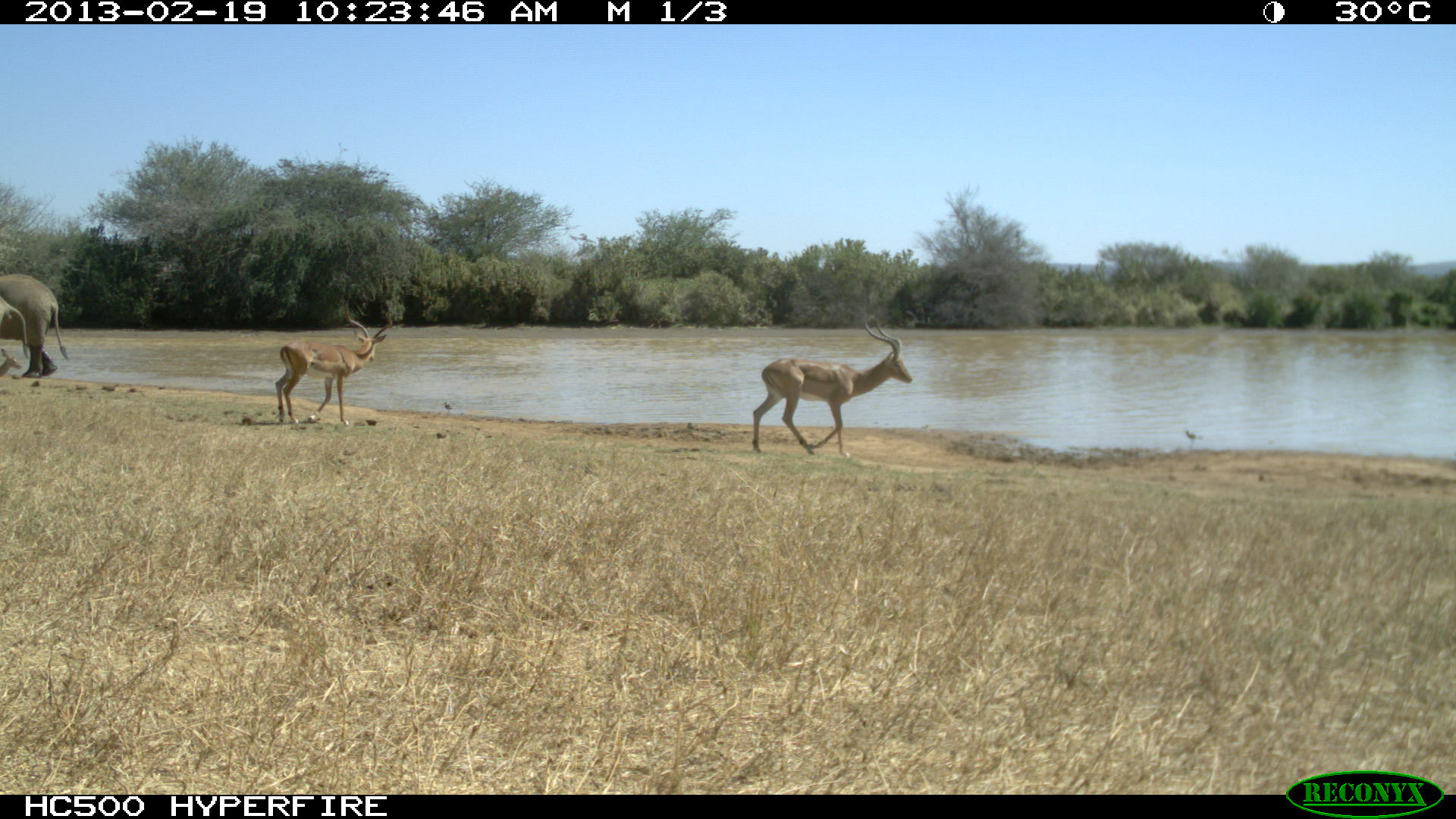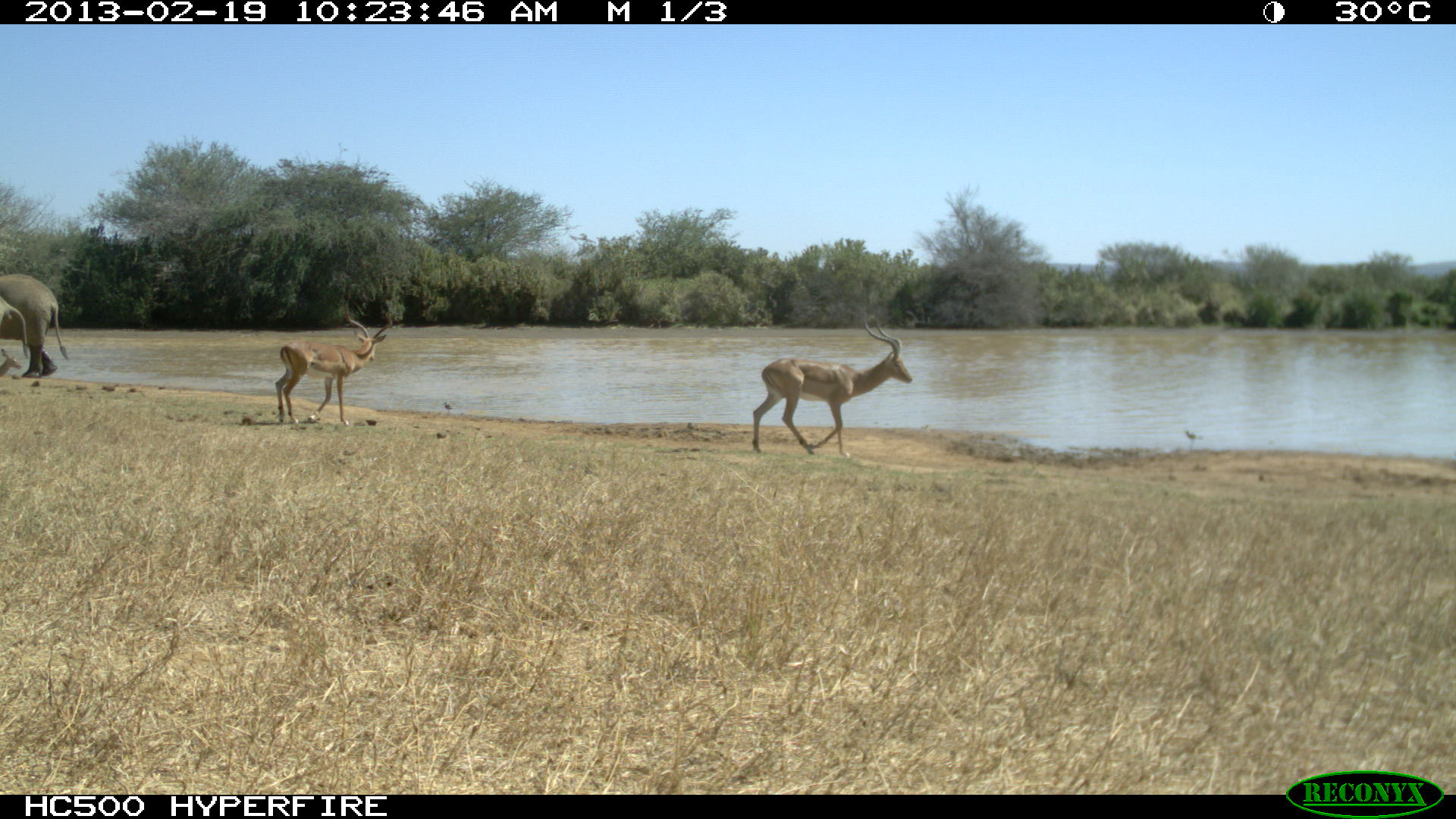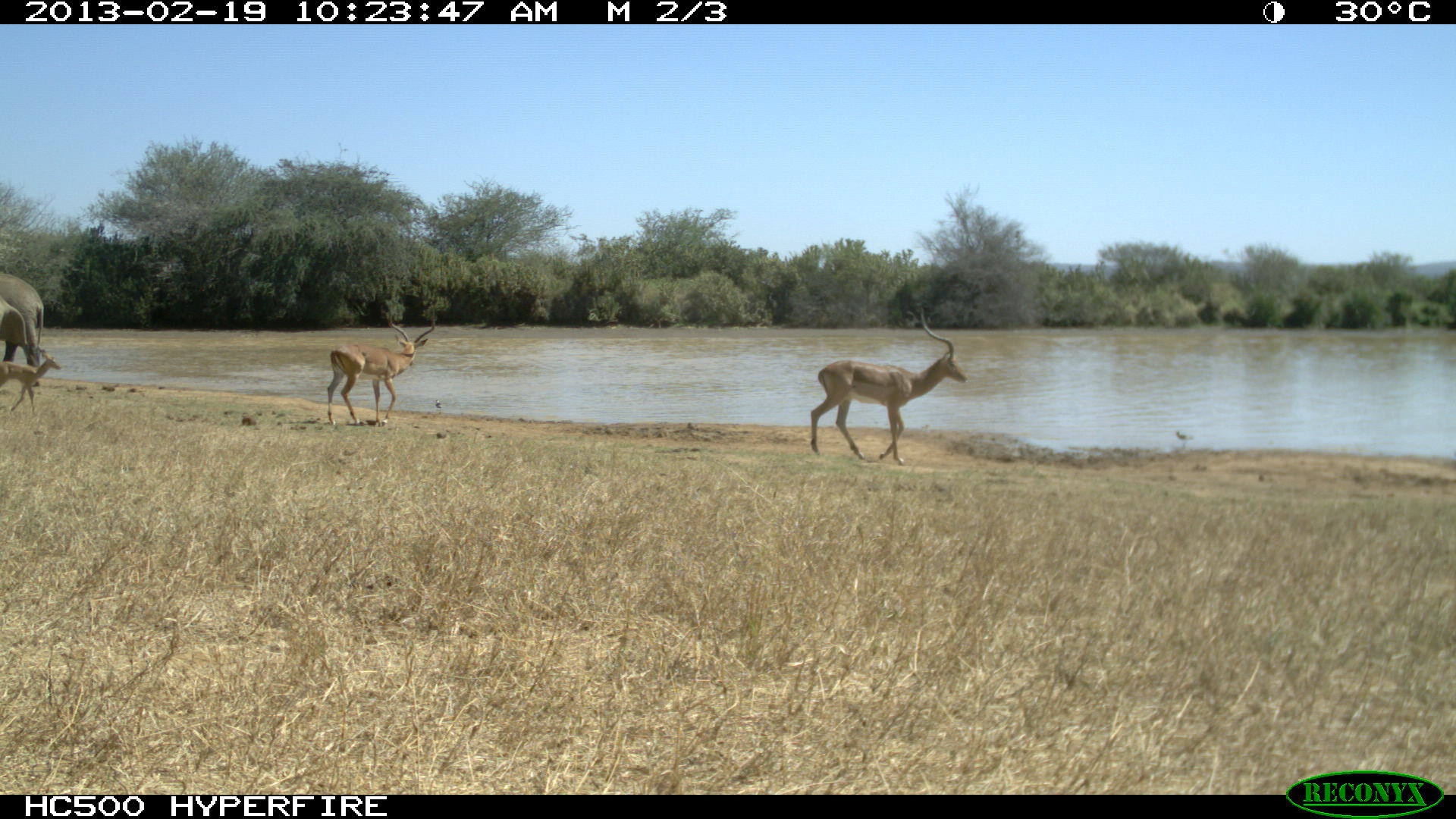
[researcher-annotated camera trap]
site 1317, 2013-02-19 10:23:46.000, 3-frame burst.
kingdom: Animalia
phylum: Chordata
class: Mammalia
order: Artiodactyla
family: Bovidae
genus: Aepyceros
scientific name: Aepyceros melampus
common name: impala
Aepyceros melampus (impala), count 2.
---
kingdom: Animalia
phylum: Chordata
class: Mammalia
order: Proboscidea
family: Elephantidae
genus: Loxodonta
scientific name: Loxodonta africana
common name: african bush elephant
Loxodonta africana (african bush elephant), count 2.